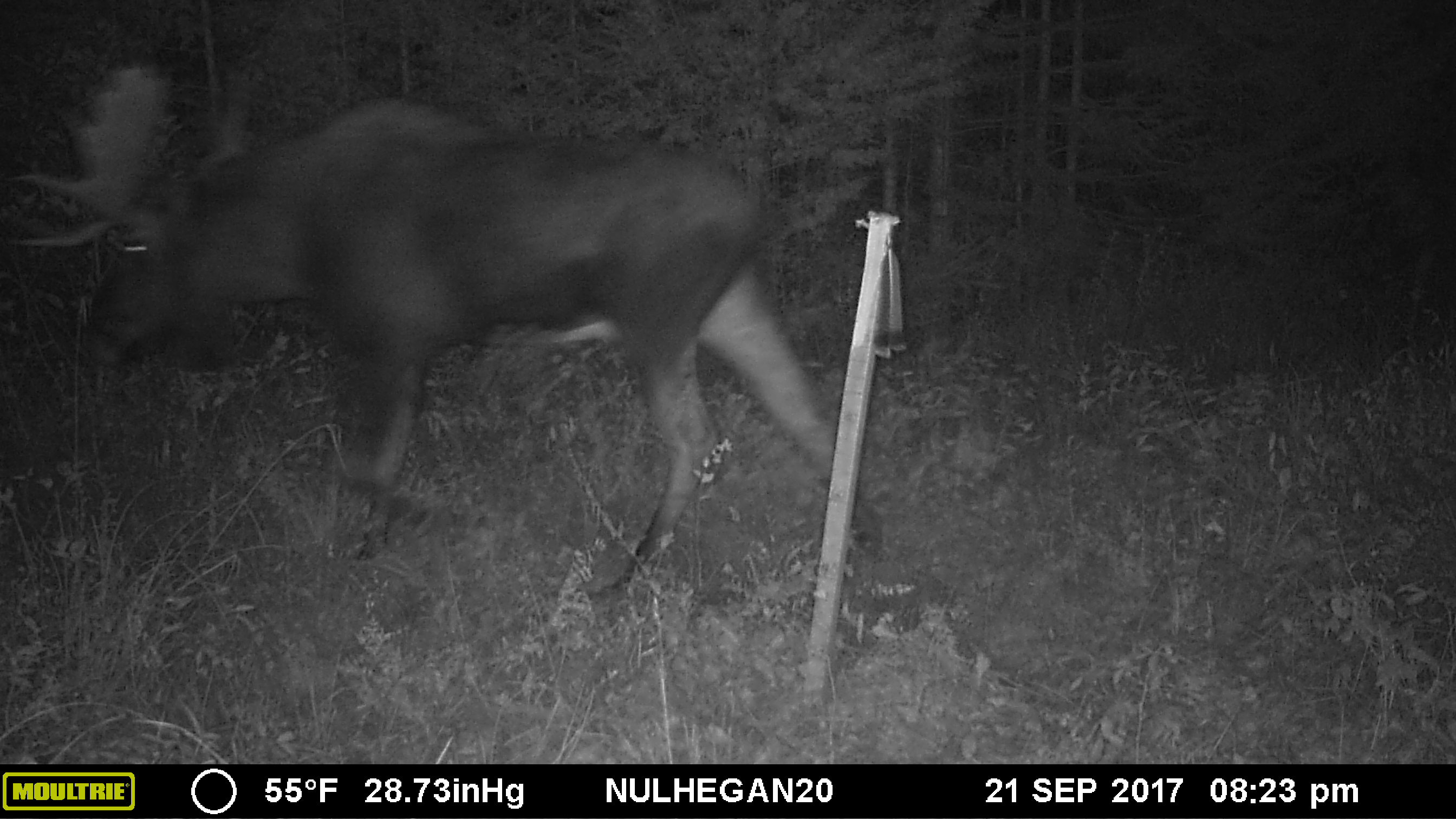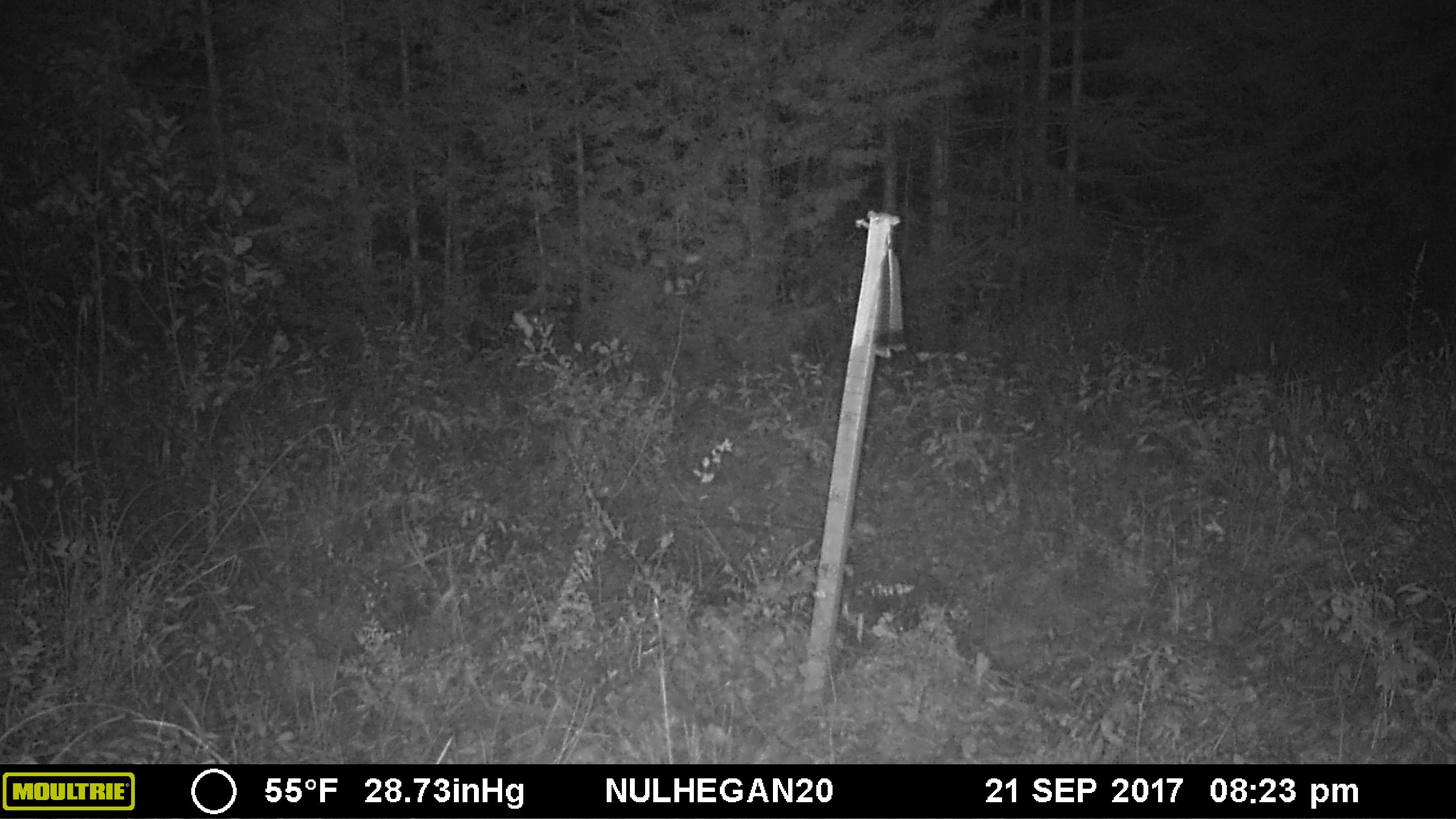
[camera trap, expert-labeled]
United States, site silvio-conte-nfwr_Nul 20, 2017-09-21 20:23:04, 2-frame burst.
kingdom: Animalia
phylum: Chordata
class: Mammalia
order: Artiodactyla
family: Cervidae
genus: Alces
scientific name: Alces alces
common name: moose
Moose (Alces alces).